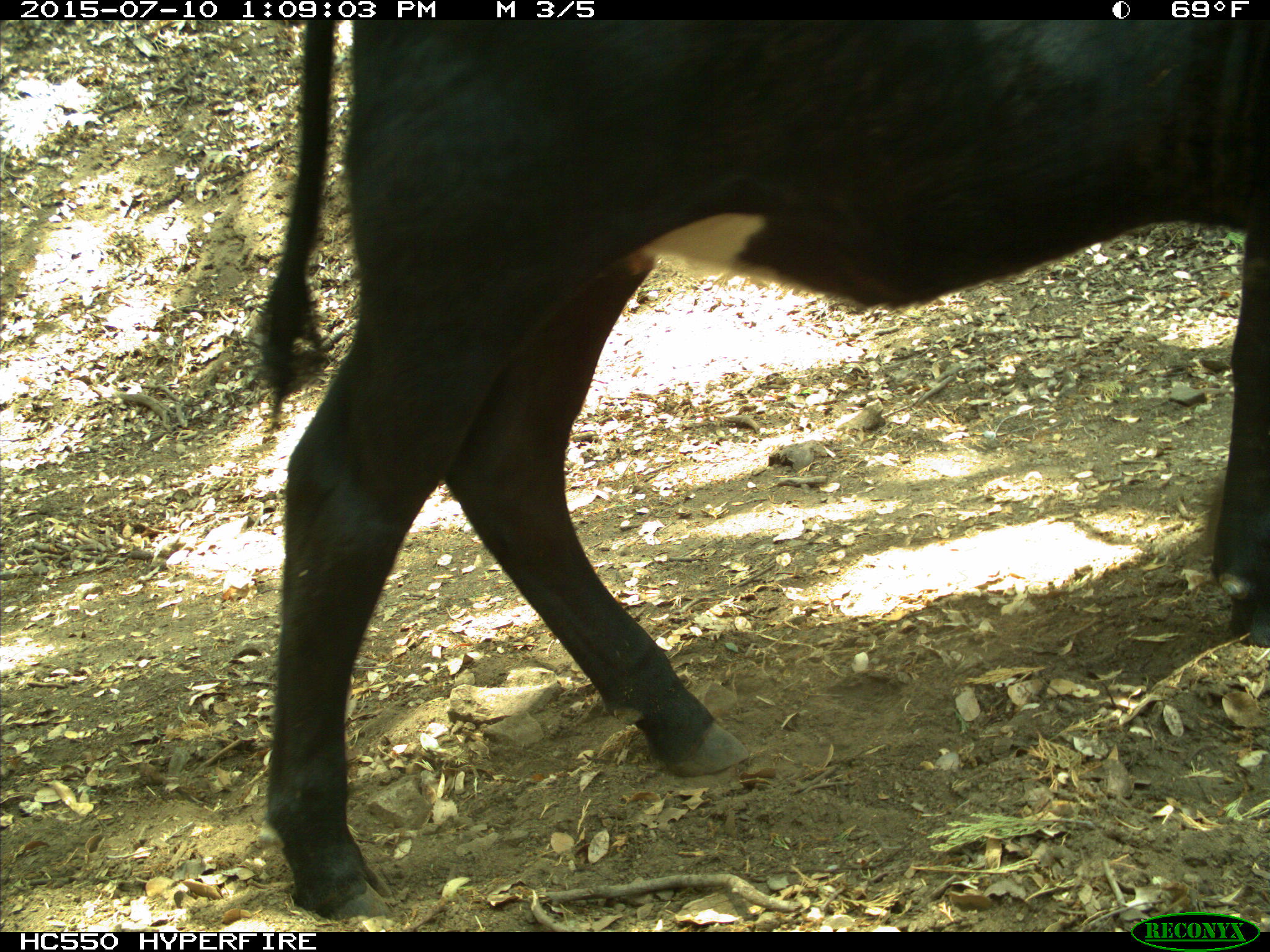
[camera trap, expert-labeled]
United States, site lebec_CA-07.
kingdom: Animalia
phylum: Chordata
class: Mammalia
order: Artiodactyla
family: Bovidae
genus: Bos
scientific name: Bos taurus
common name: domestic cow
Bos taurus (domestic cow).